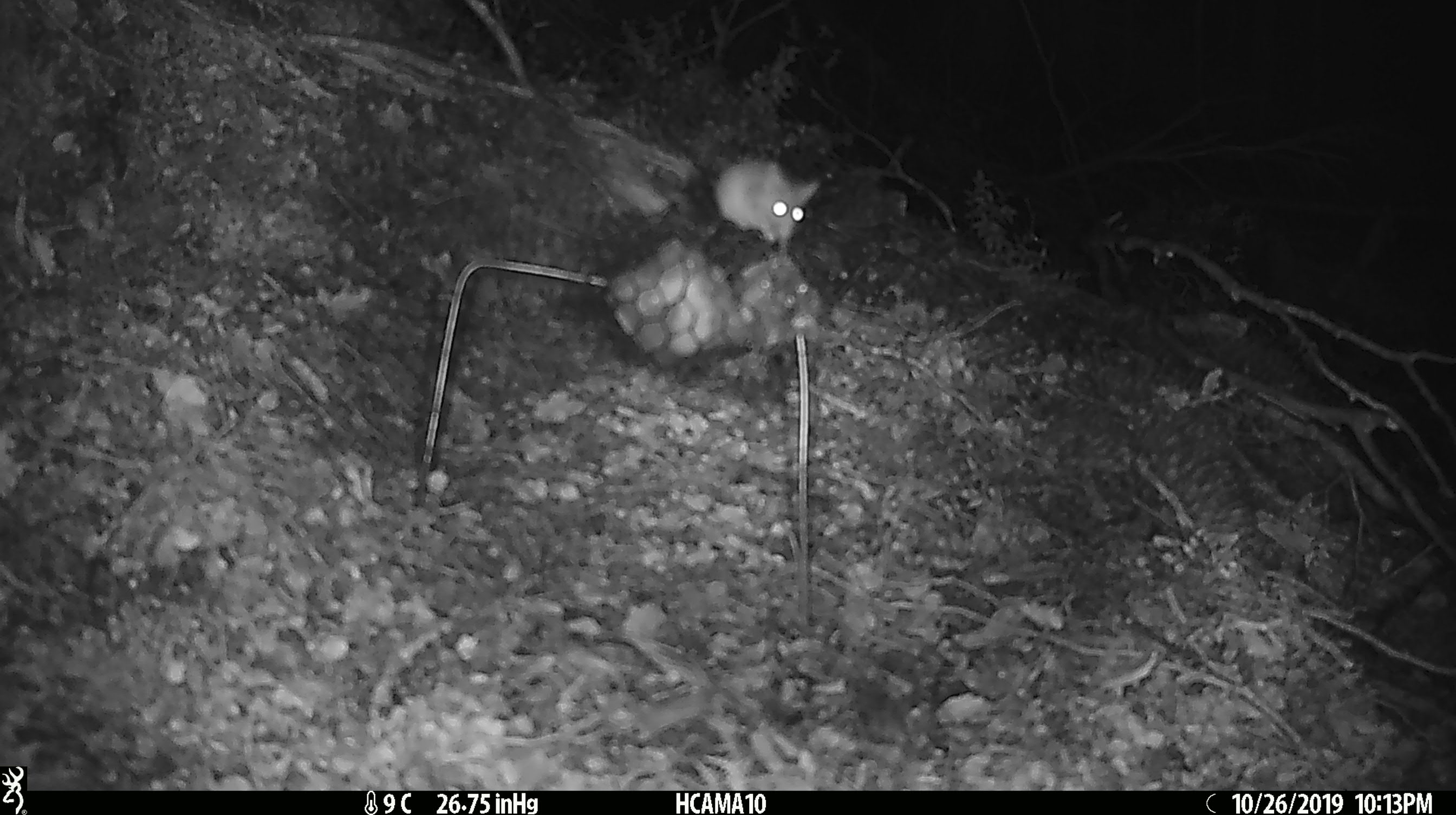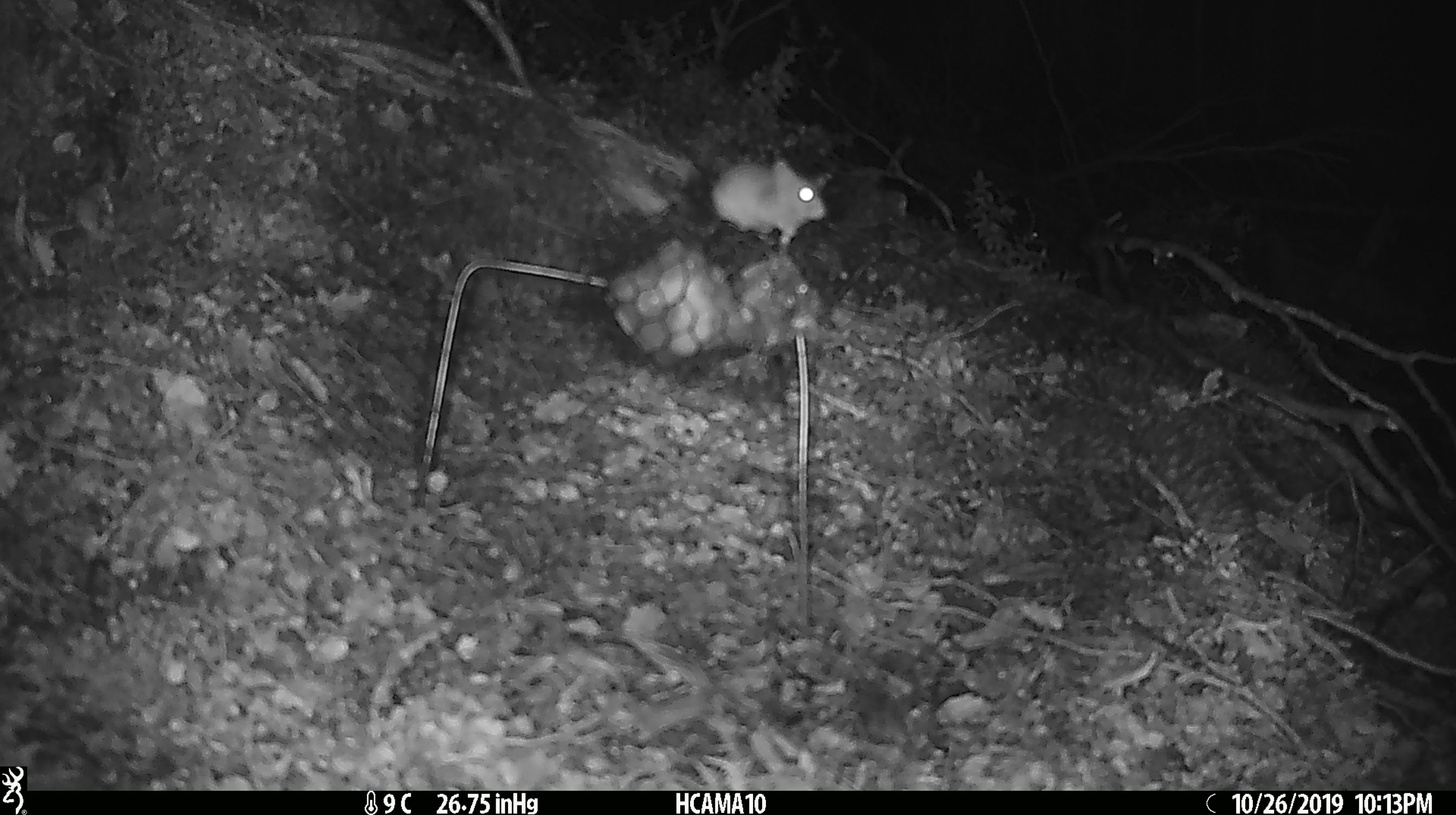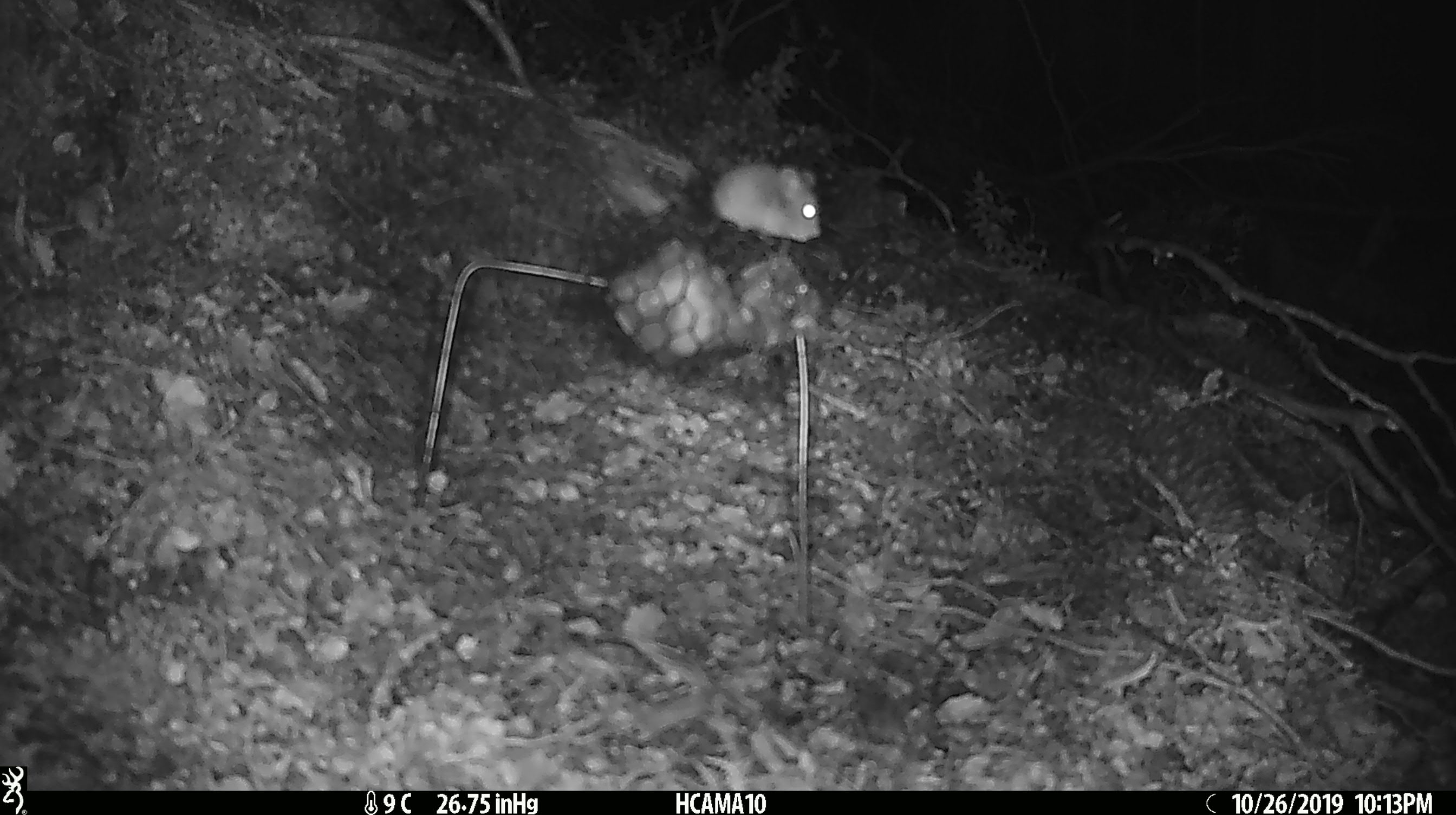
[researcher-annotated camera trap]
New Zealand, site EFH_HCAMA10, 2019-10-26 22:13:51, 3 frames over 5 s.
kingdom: Animalia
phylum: Chordata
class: Mammalia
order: Rodentia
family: Muridae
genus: Mus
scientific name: Mus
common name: mouse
Mouse (Mus).